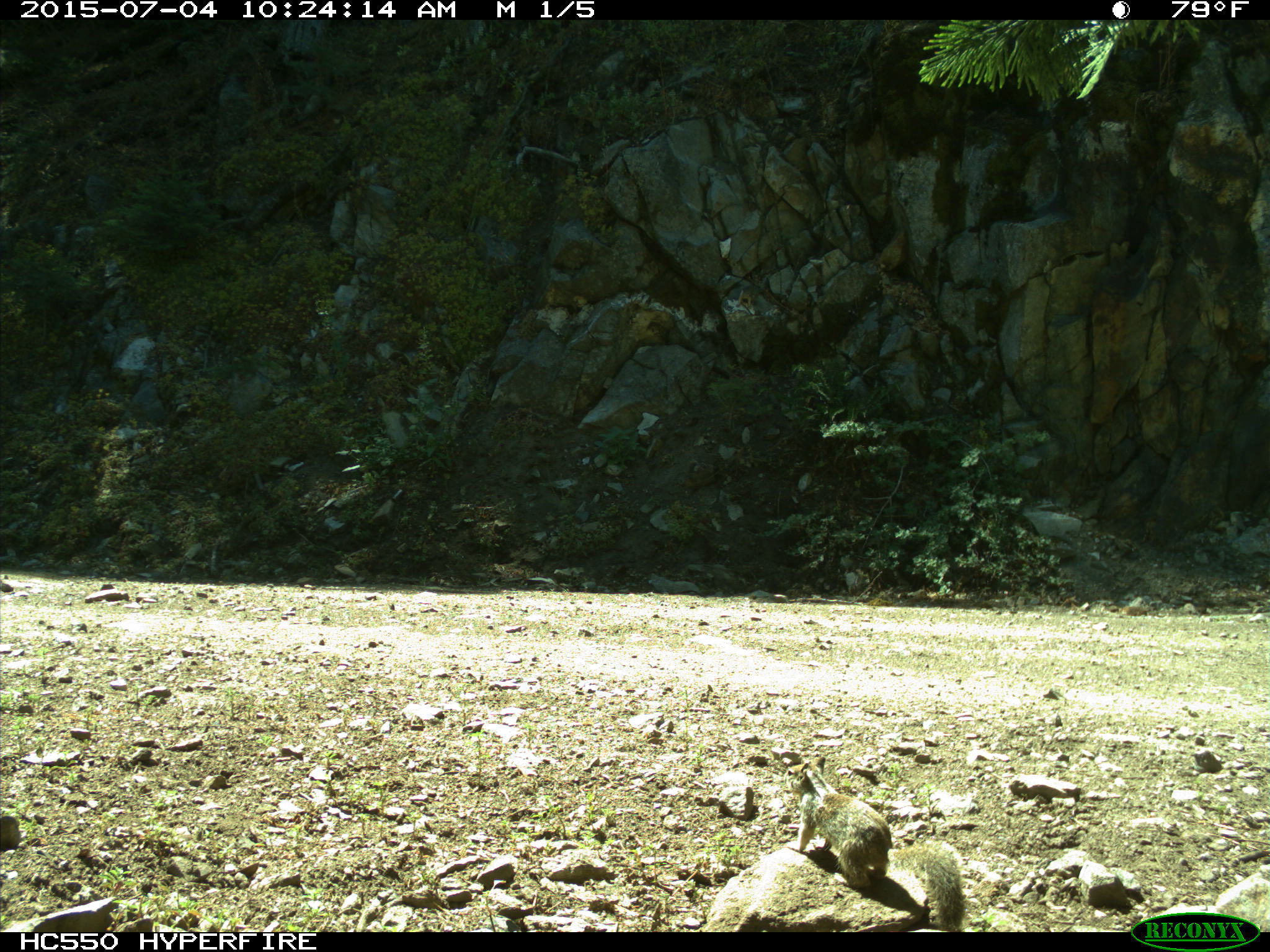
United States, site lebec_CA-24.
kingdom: Animalia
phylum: Chordata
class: Mammalia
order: Rodentia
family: Sciuridae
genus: Otospermophilus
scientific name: Otospermophilus beecheyi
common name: california ground squirrel